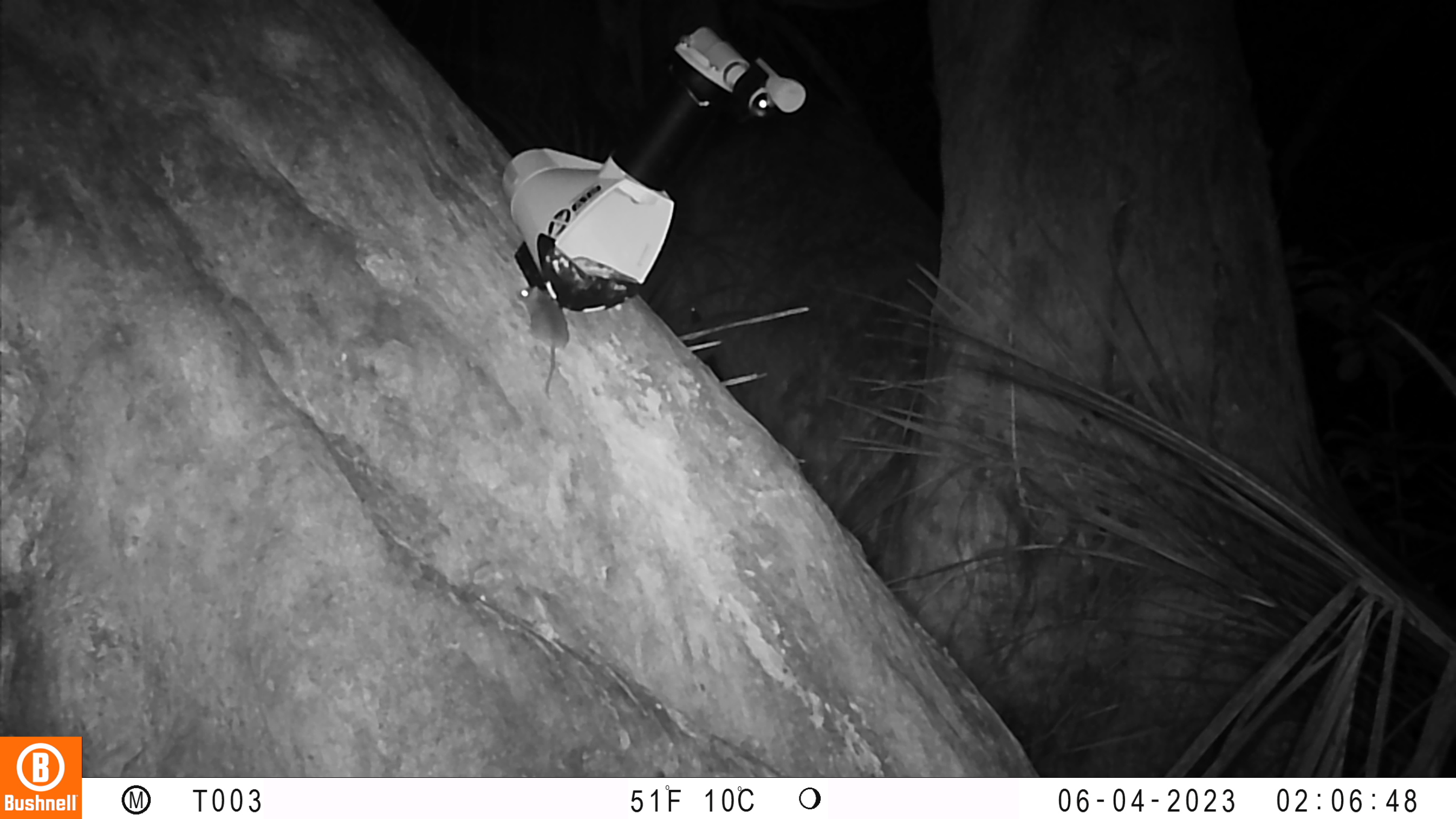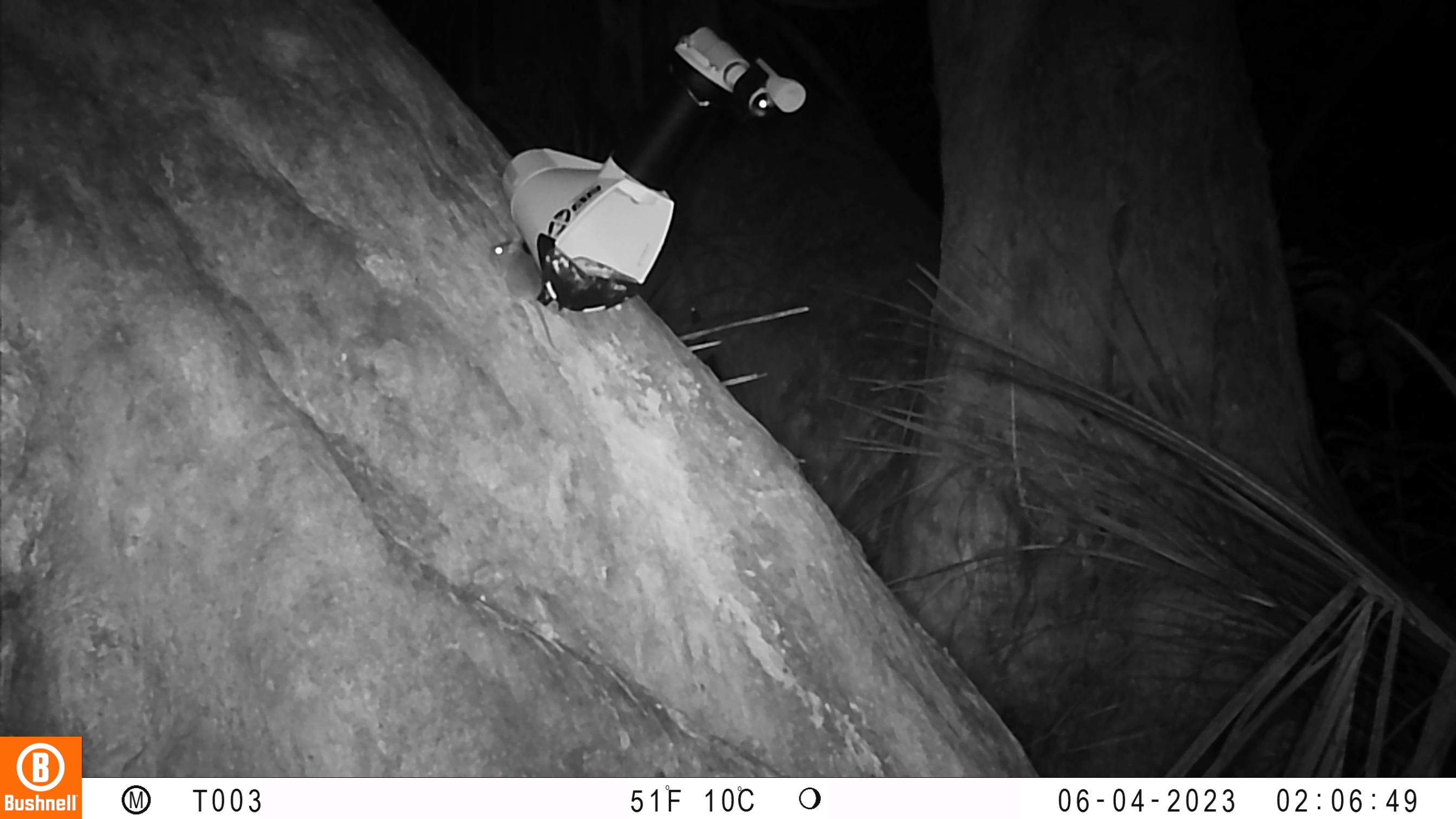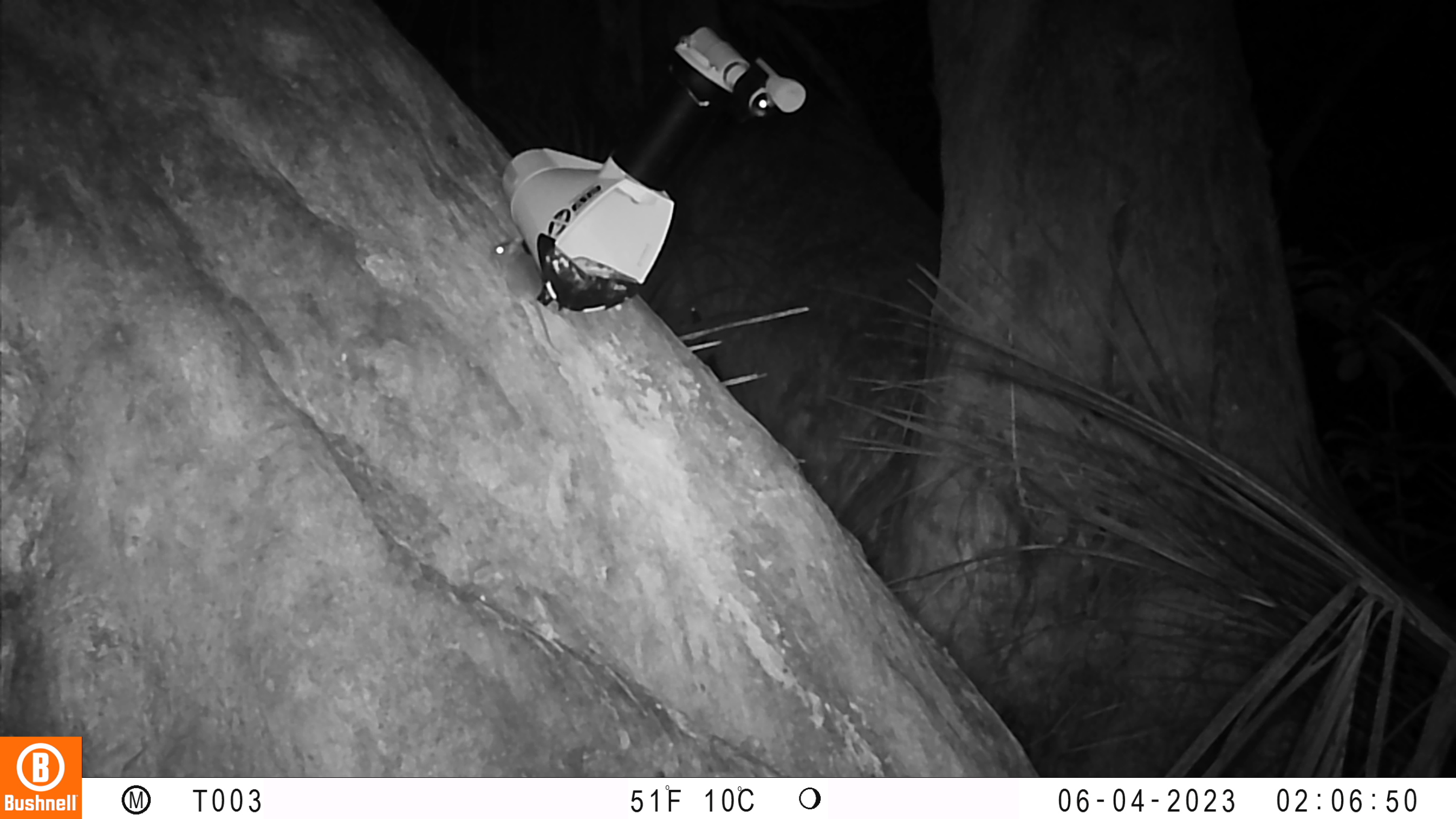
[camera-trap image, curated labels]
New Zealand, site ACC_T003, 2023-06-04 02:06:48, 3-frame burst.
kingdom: Animalia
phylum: Chordata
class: Mammalia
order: Rodentia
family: Muridae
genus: Mus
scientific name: Mus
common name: mouse